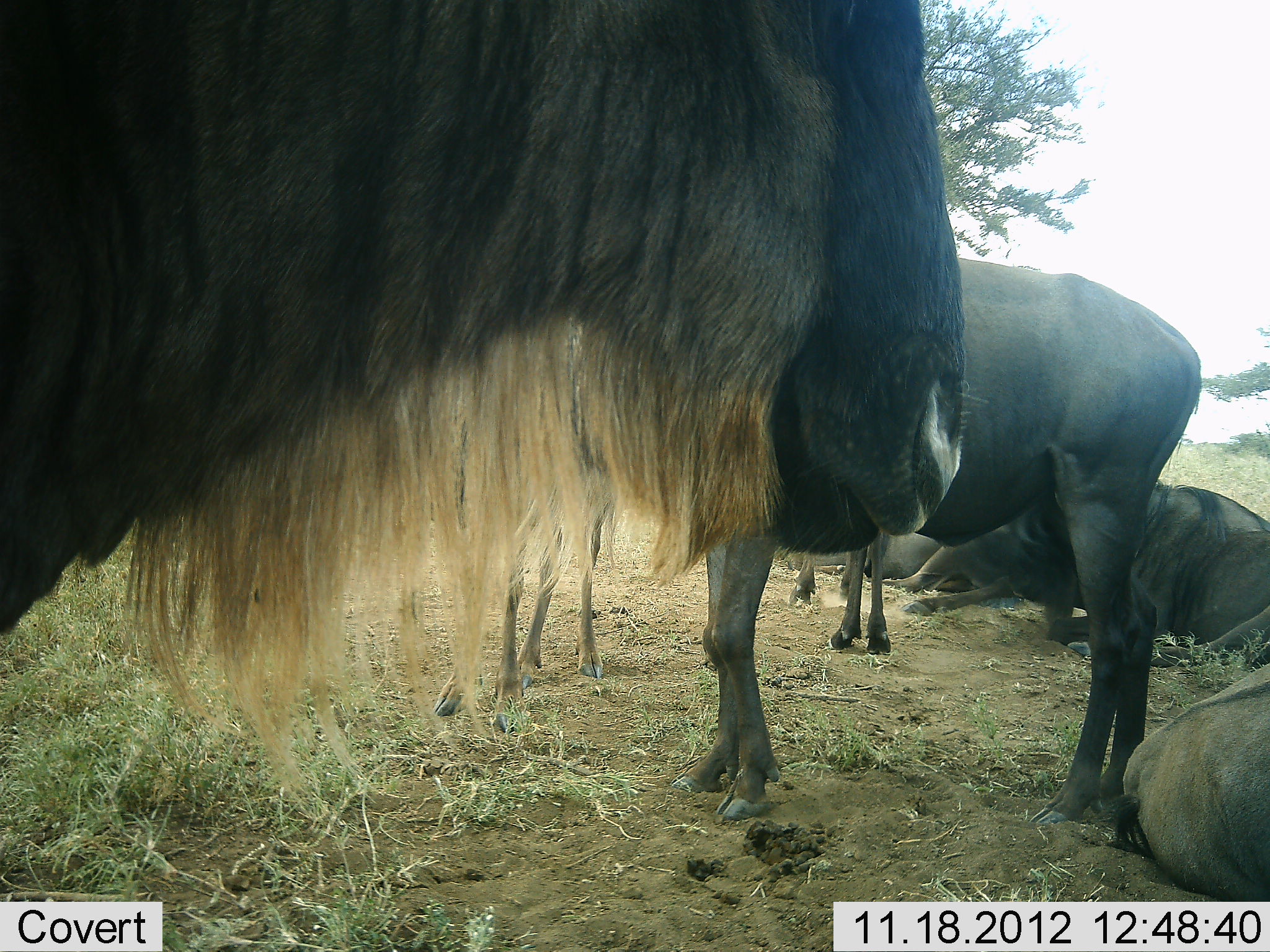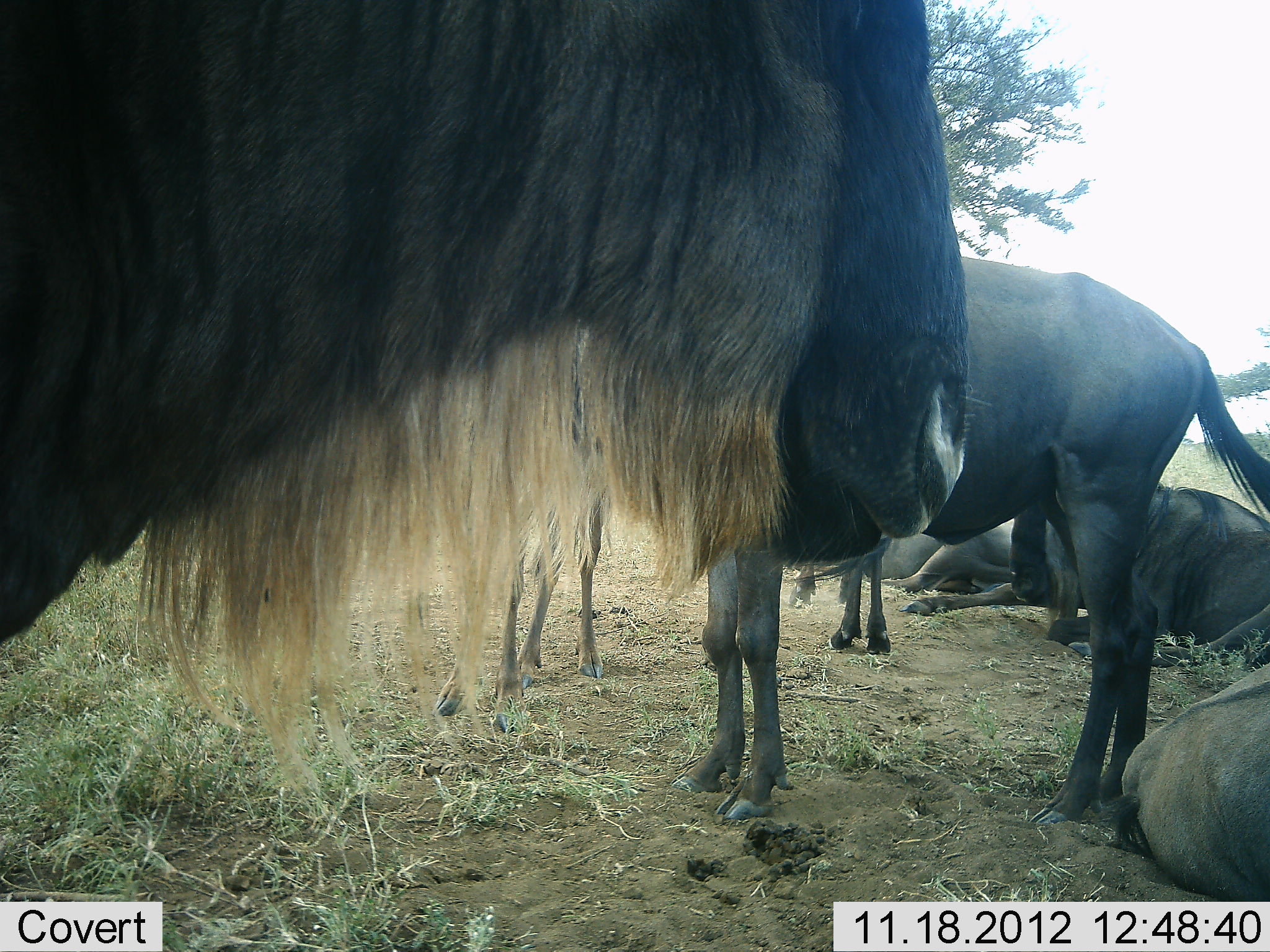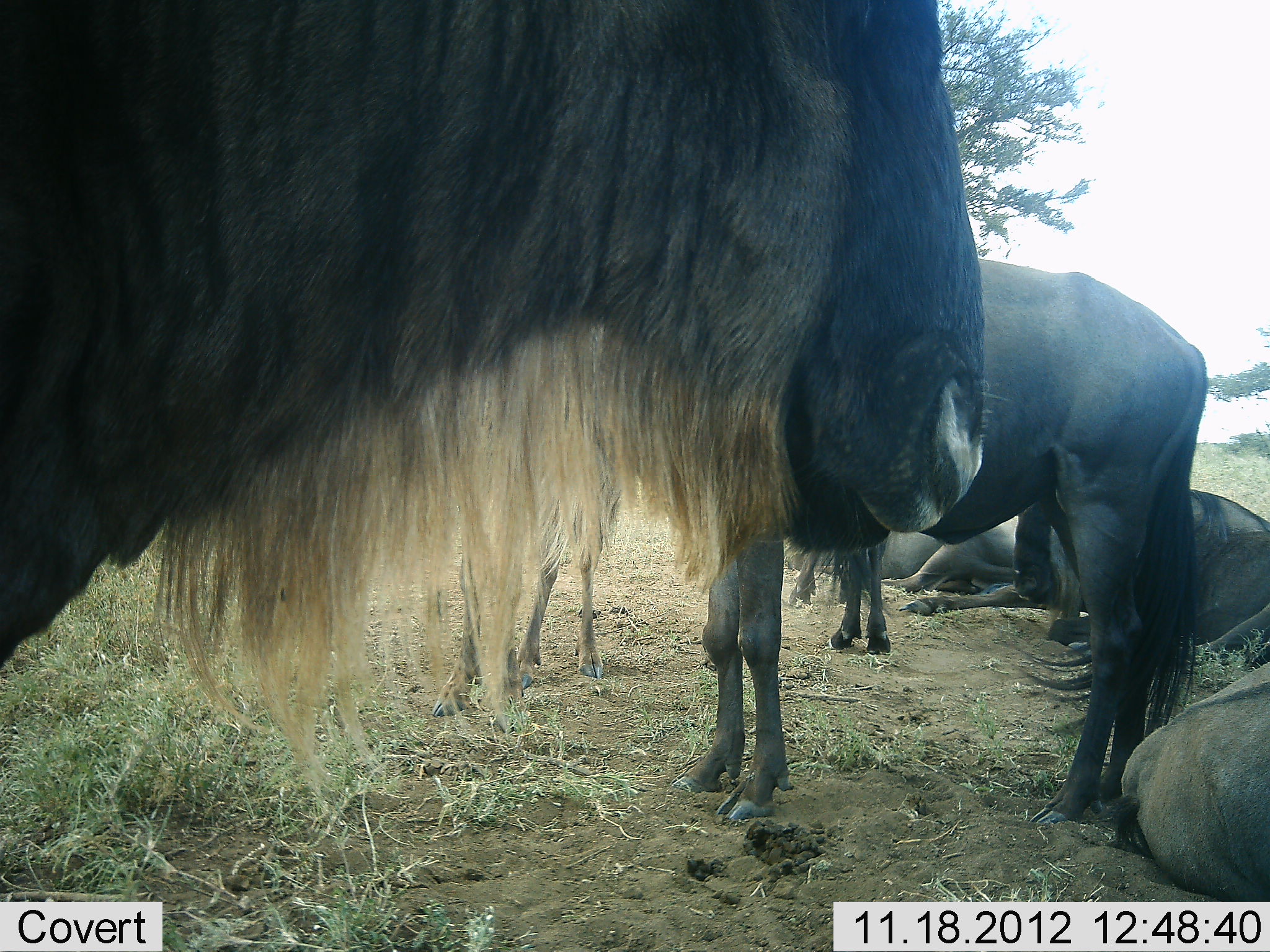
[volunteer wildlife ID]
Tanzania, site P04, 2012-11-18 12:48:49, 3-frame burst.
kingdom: Animalia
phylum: Chordata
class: Mammalia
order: Artiodactyla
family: Bovidae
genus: Connochaetes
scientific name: Connochaetes taurinus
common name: blue wildebeest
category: wildebeest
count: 7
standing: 80%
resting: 100%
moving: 0%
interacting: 0%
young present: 20%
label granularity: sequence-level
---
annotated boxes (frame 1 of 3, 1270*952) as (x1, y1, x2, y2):
animal: (1, 0, 969, 808); (661, 254, 1204, 825); (876, 474, 1270, 655); (432, 419, 615, 738); (1108, 661, 1270, 903); (858, 522, 951, 580)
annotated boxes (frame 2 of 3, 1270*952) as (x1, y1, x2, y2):
animal: (1, 0, 974, 831); (671, 252, 1263, 822); (904, 480, 1266, 656); (432, 489, 615, 736); (1116, 660, 1270, 900); (788, 539, 898, 656); (882, 512, 1023, 596)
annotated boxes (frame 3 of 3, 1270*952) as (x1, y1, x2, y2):
animal: (0, 2, 988, 824); (678, 257, 1213, 825); (899, 494, 1270, 697); (1116, 655, 1270, 901); (425, 547, 608, 719); (785, 530, 904, 652); (830, 513, 1020, 575)